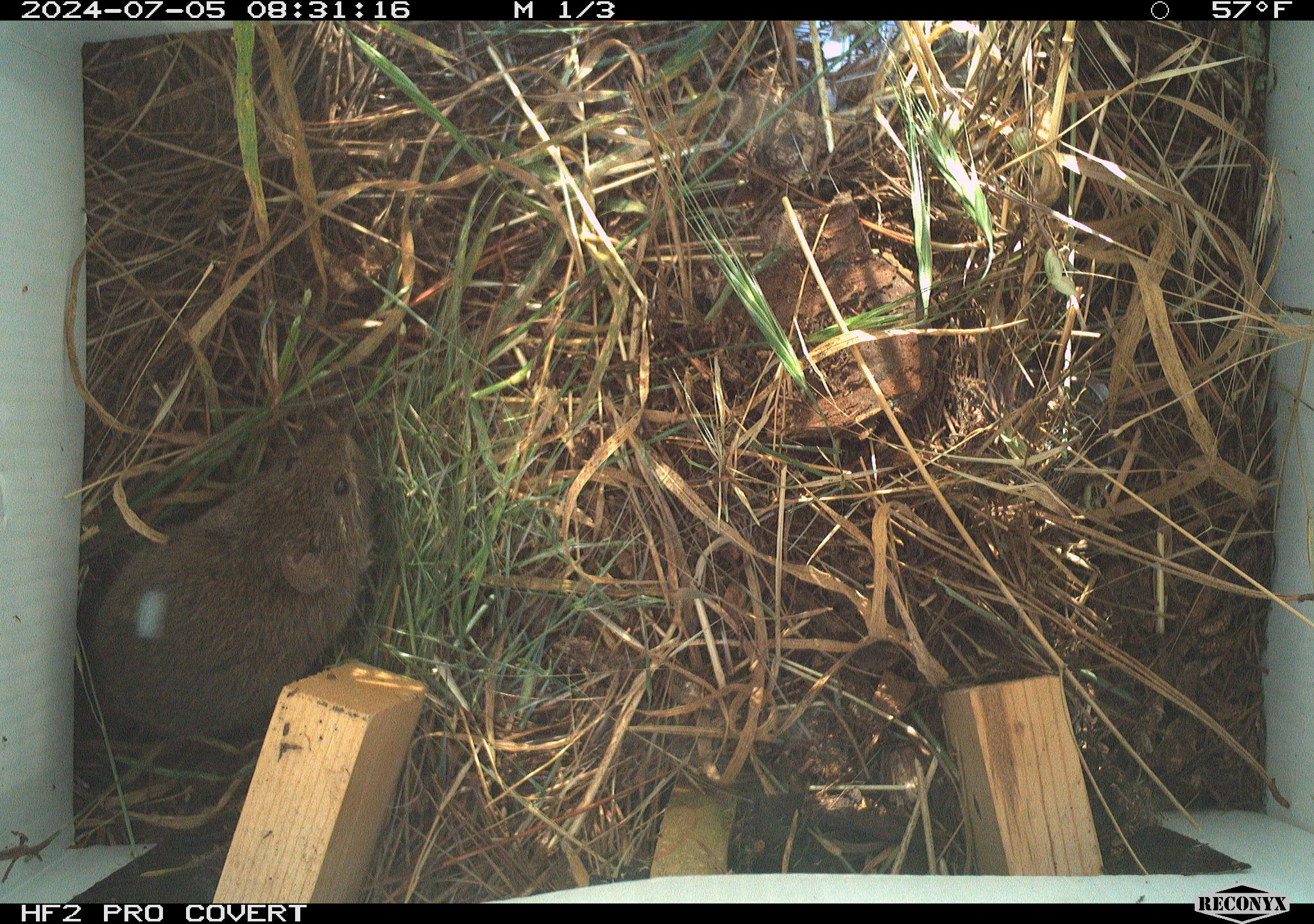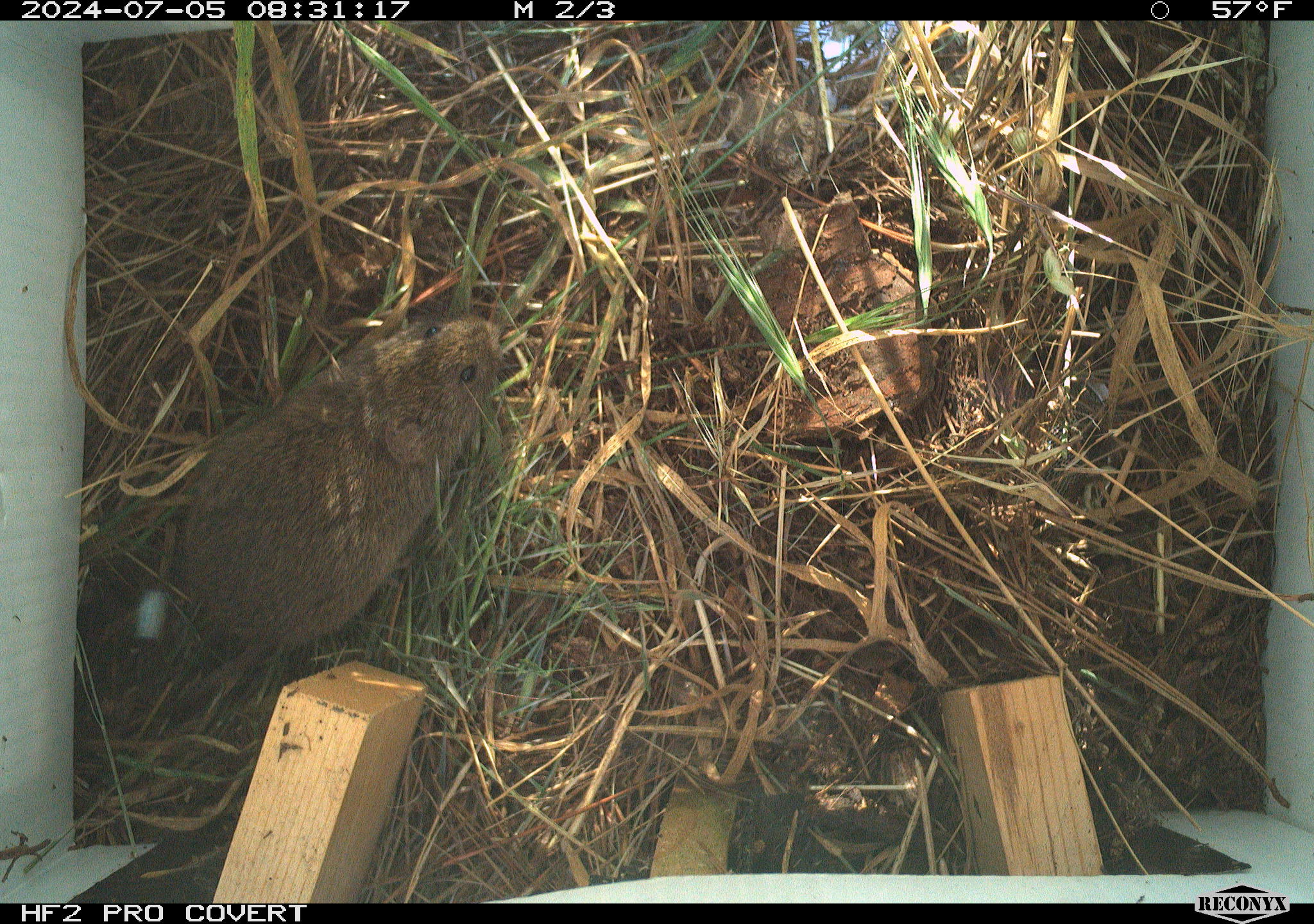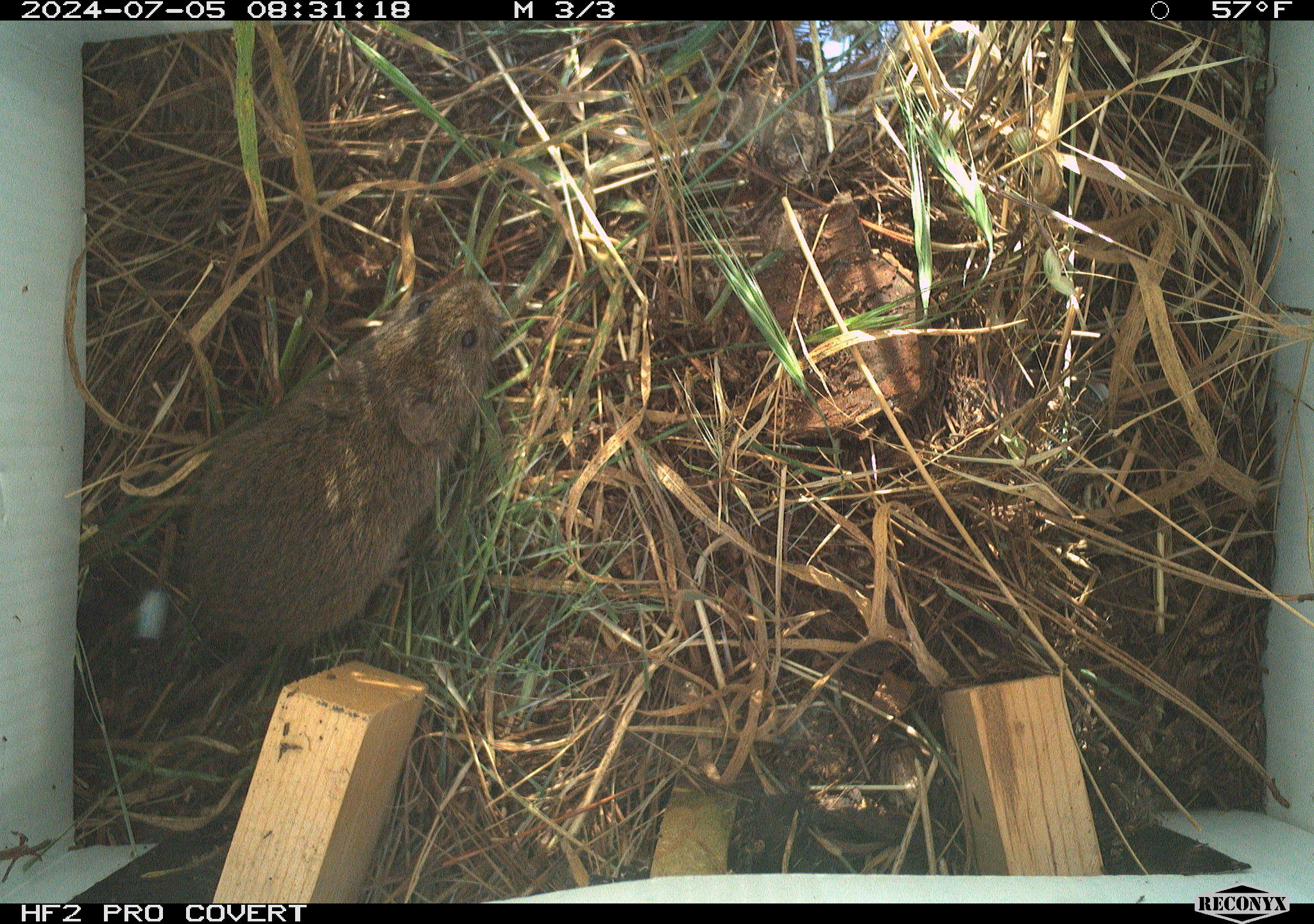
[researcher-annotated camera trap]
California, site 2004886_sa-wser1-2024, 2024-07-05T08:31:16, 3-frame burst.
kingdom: Animalia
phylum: Chordata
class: Mammalia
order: Rodentia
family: Cricetidae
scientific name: Arvicolinae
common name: voles, lemmings, and muskrats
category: arvicolinae subfamily